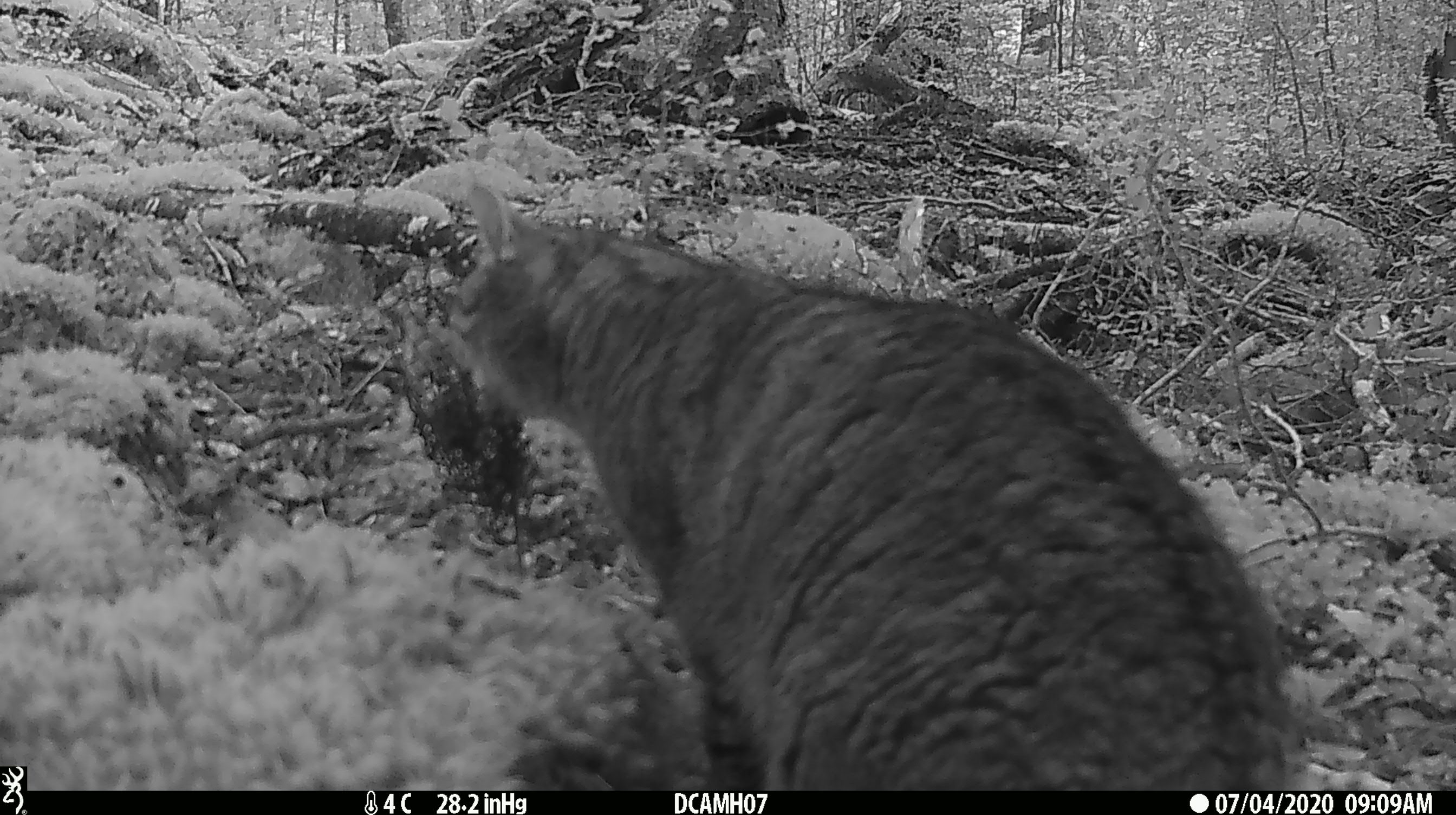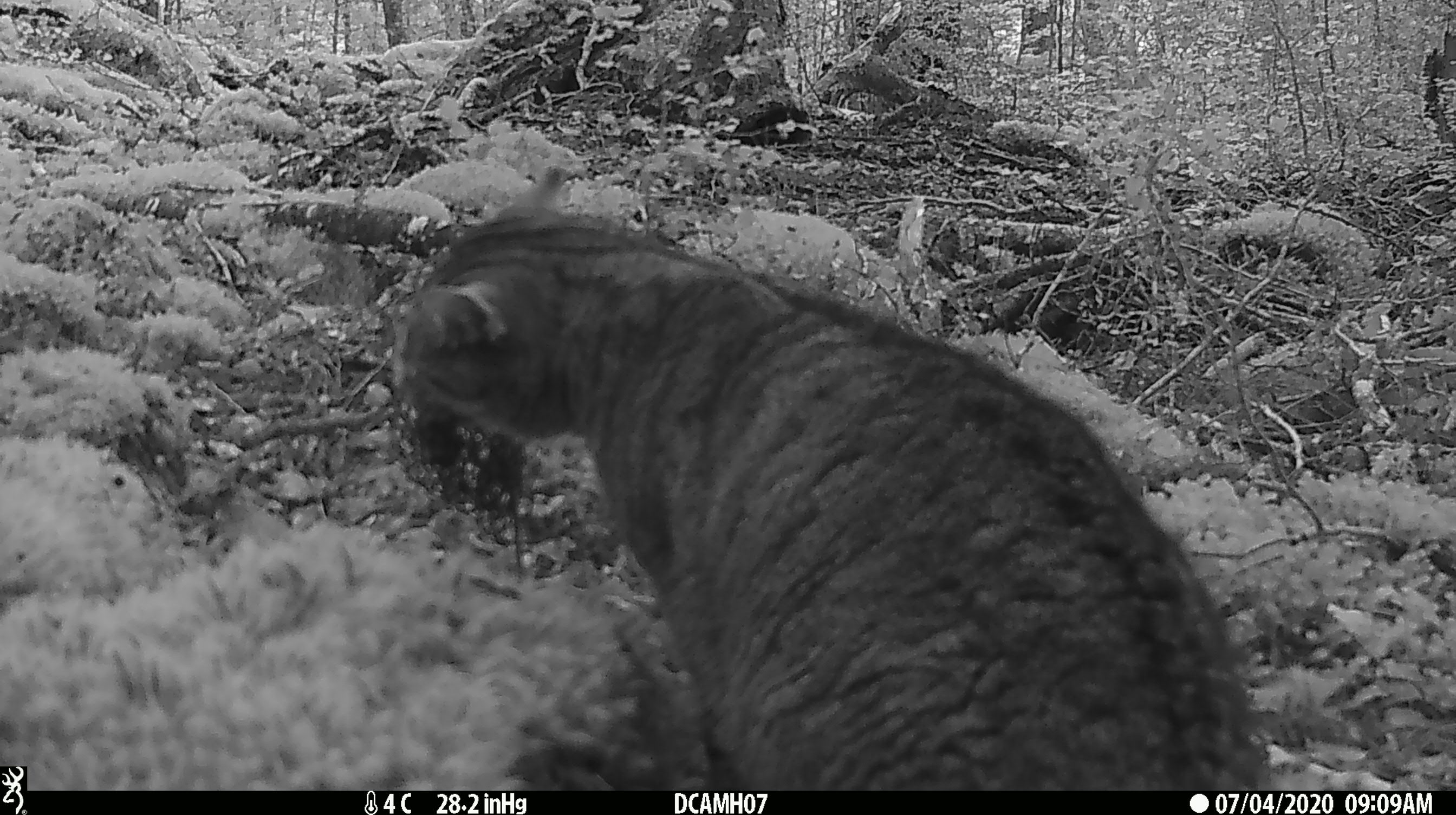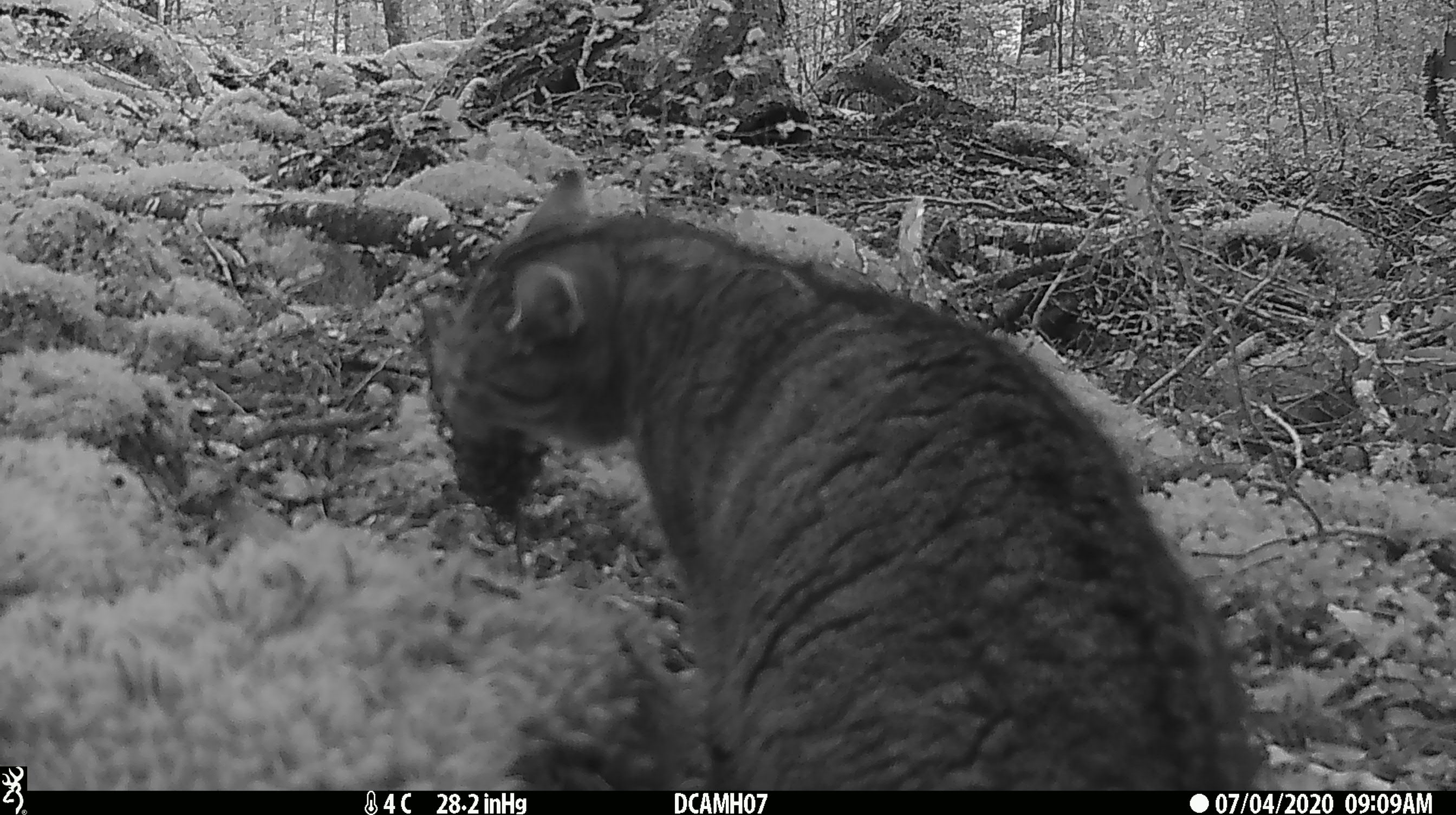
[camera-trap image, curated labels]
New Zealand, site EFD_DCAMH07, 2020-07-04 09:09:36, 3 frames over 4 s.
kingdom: Animalia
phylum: Chordata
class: Mammalia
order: Carnivora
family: Felidae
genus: Felis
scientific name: Felis catus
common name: domestic cat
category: cat